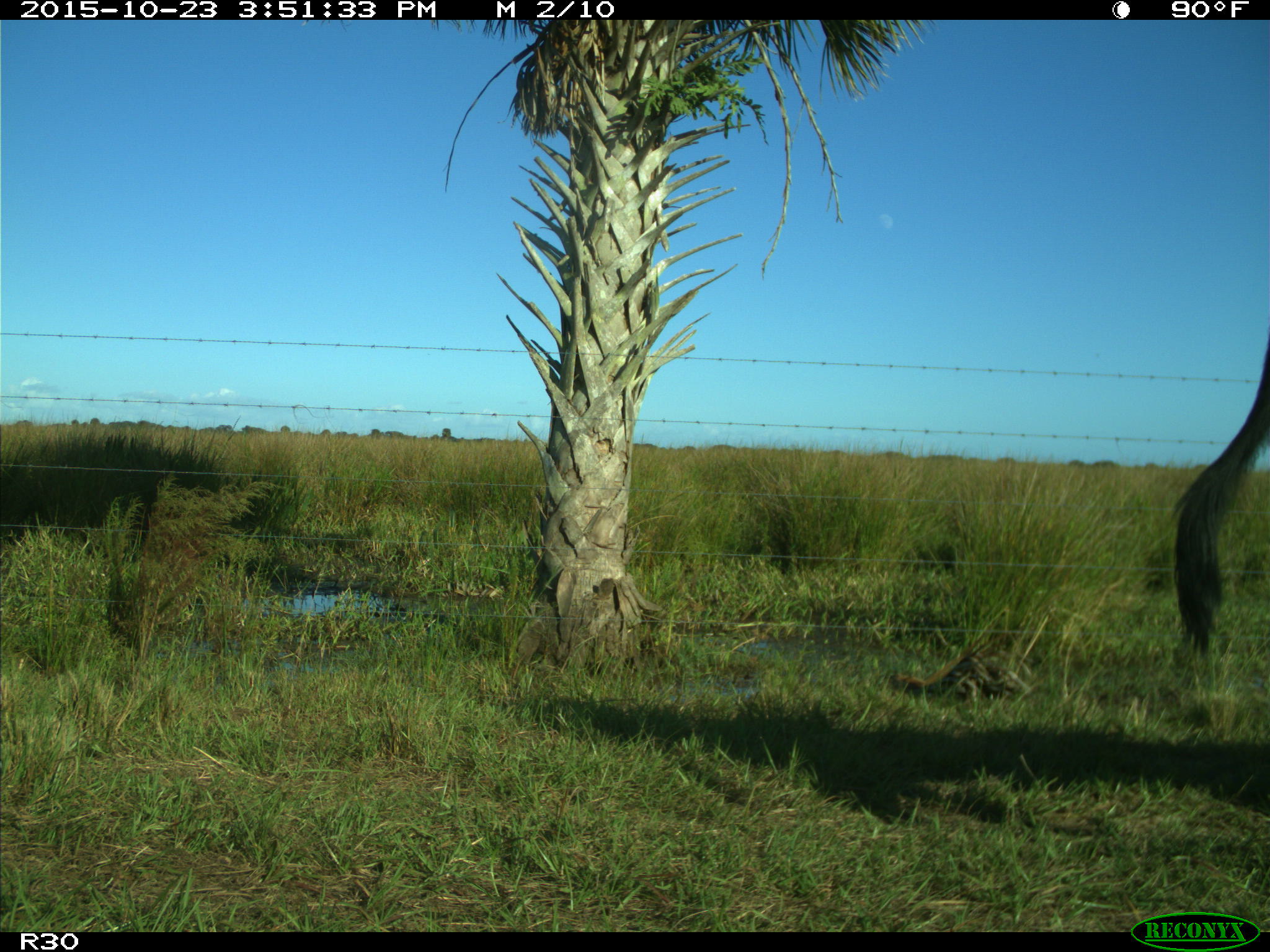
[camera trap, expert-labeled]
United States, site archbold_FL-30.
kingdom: Animalia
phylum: Chordata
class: Mammalia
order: Artiodactyla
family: Bovidae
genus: Bos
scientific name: Bos taurus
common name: domestic cow